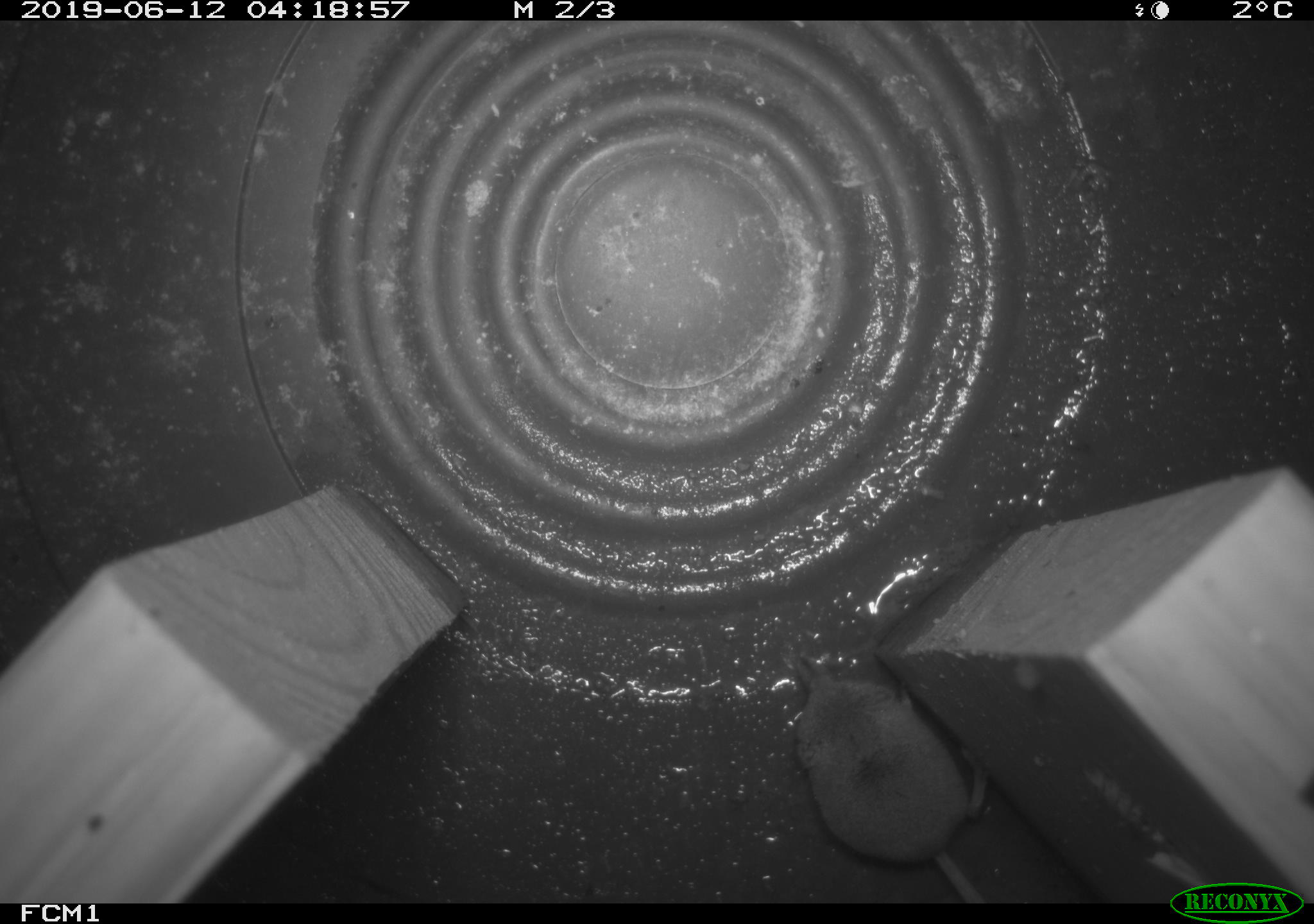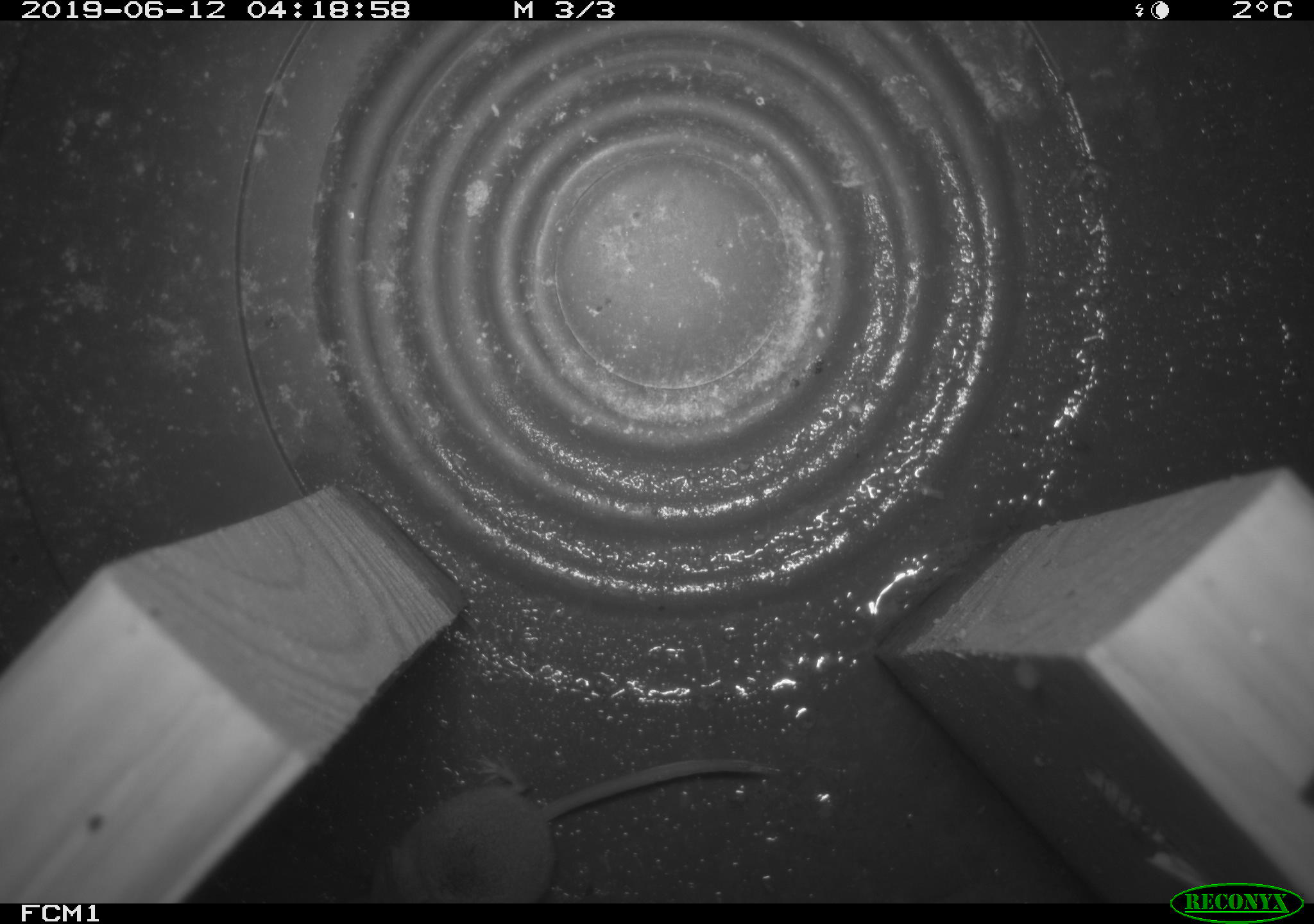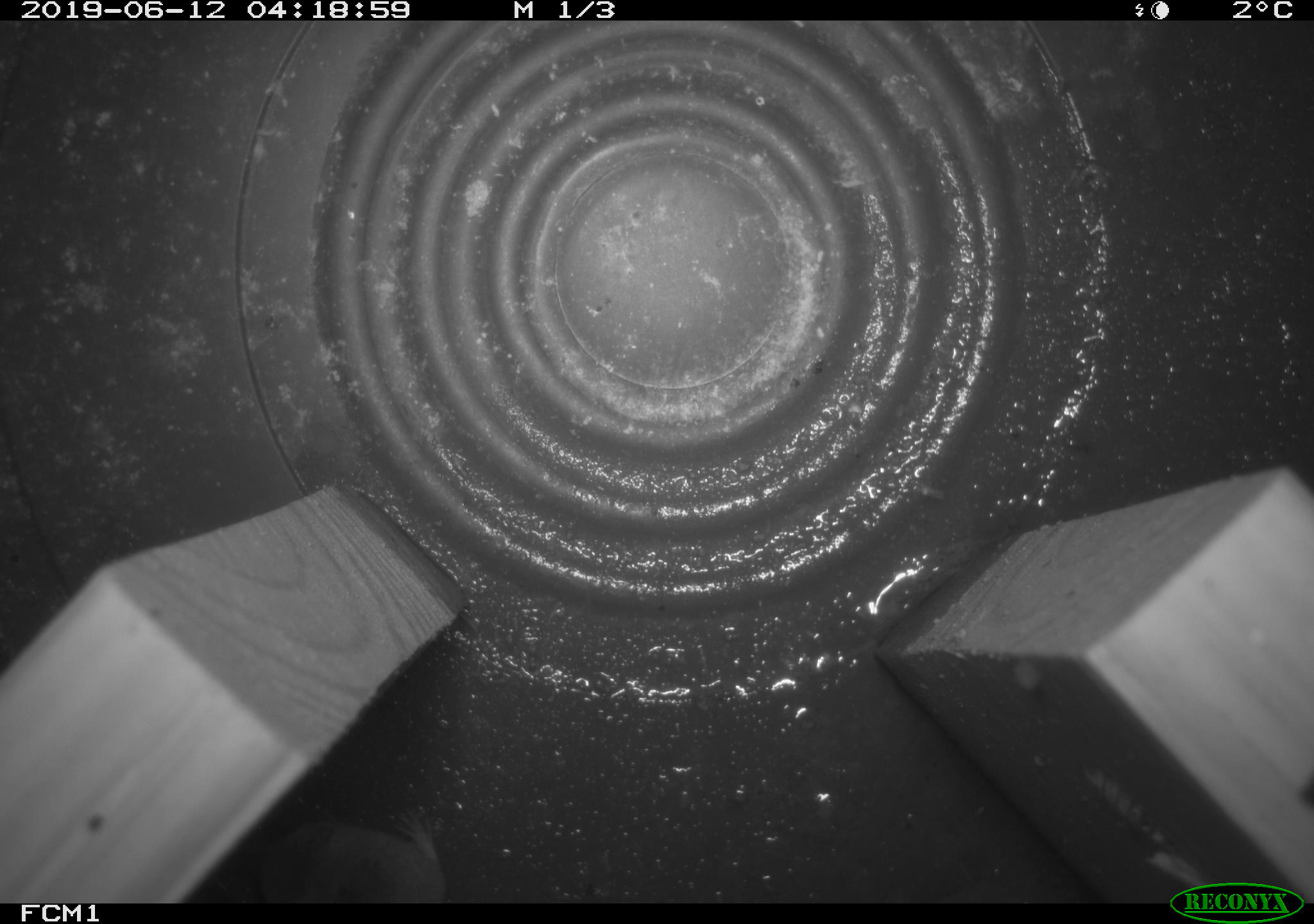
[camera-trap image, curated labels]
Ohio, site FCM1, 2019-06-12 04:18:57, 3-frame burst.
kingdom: Animalia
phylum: Chordata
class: Mammalia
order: Eulipotyphla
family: Soricidae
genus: Sorex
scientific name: Sorex cinereus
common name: masked shrew